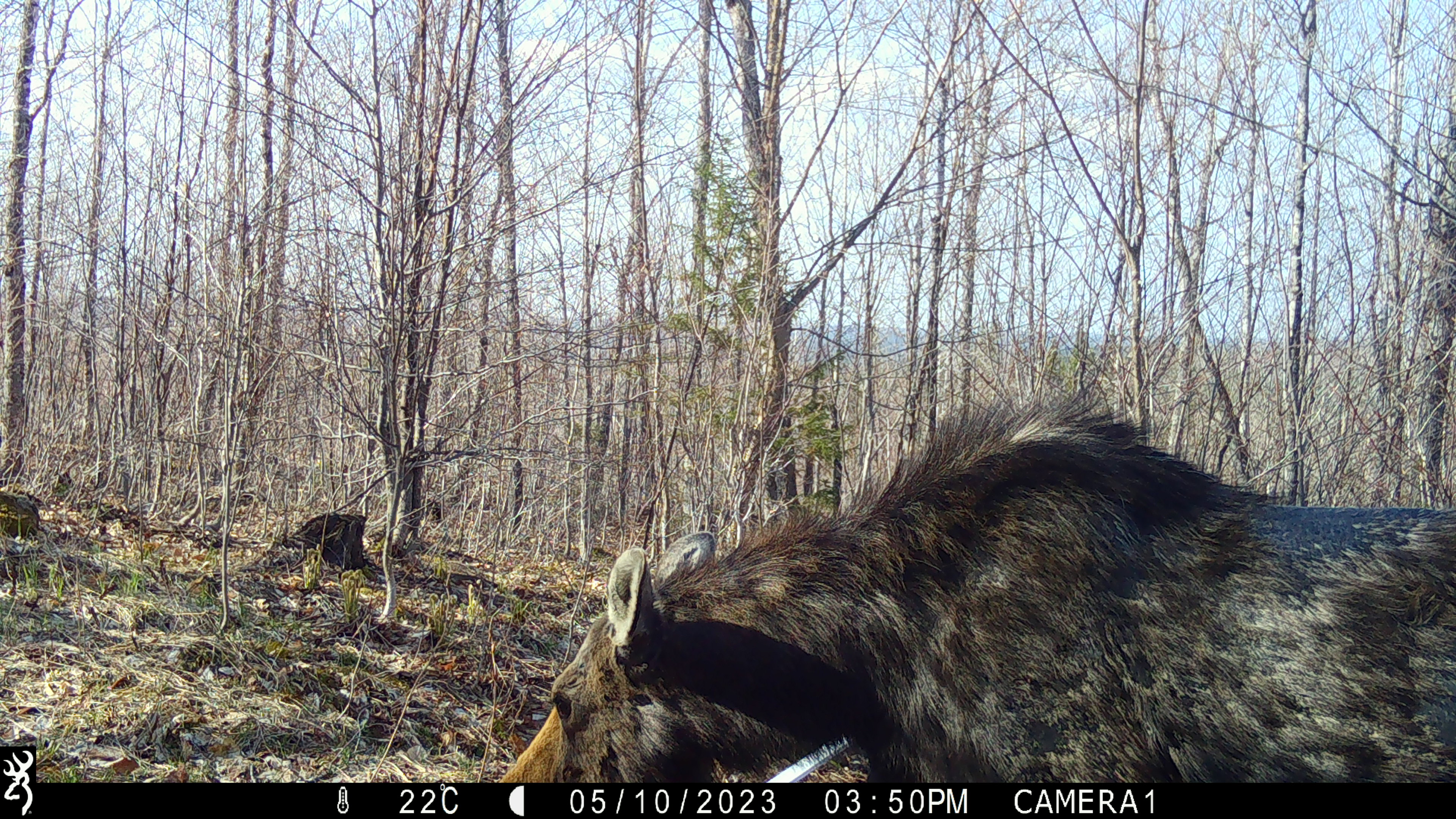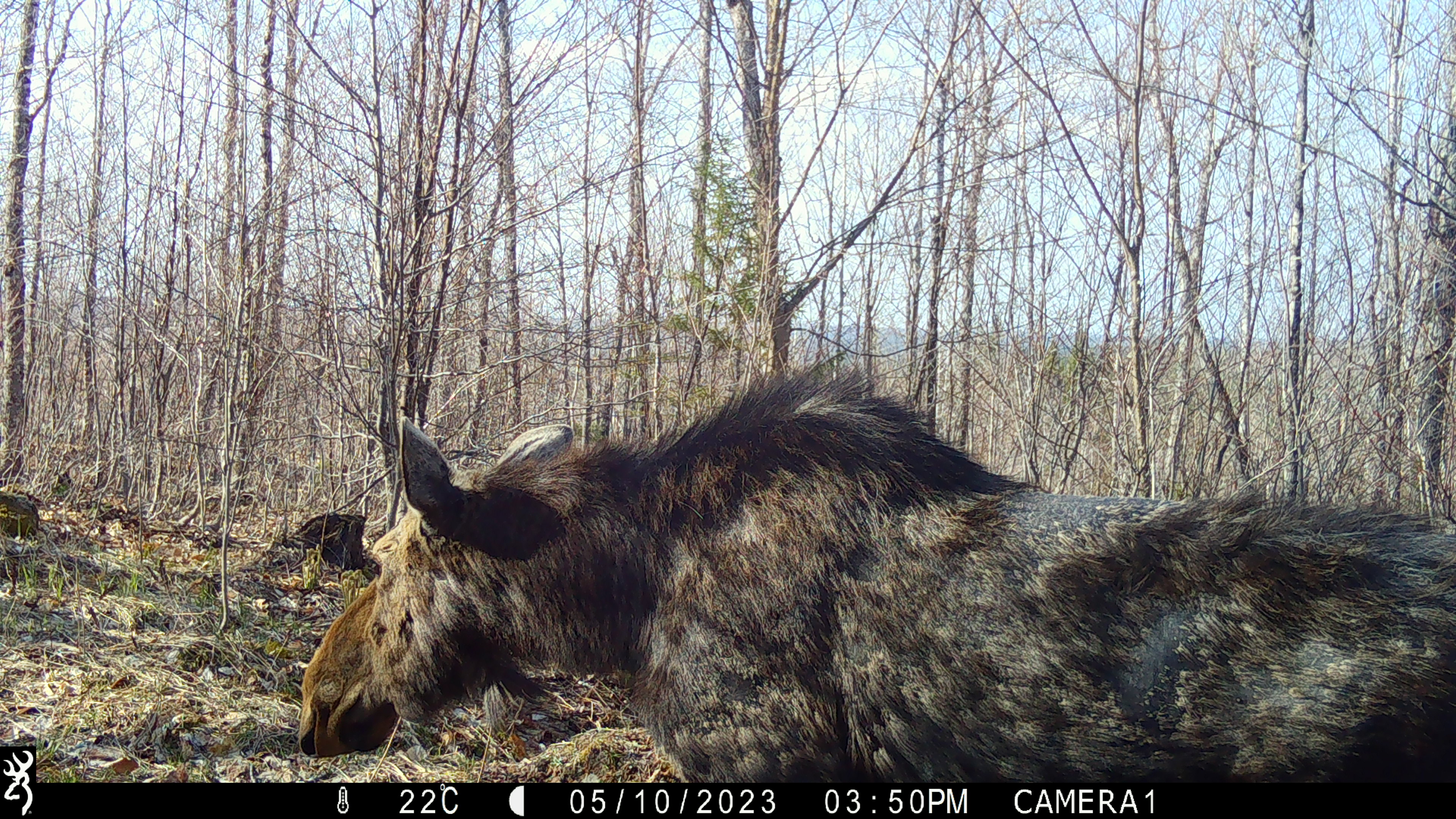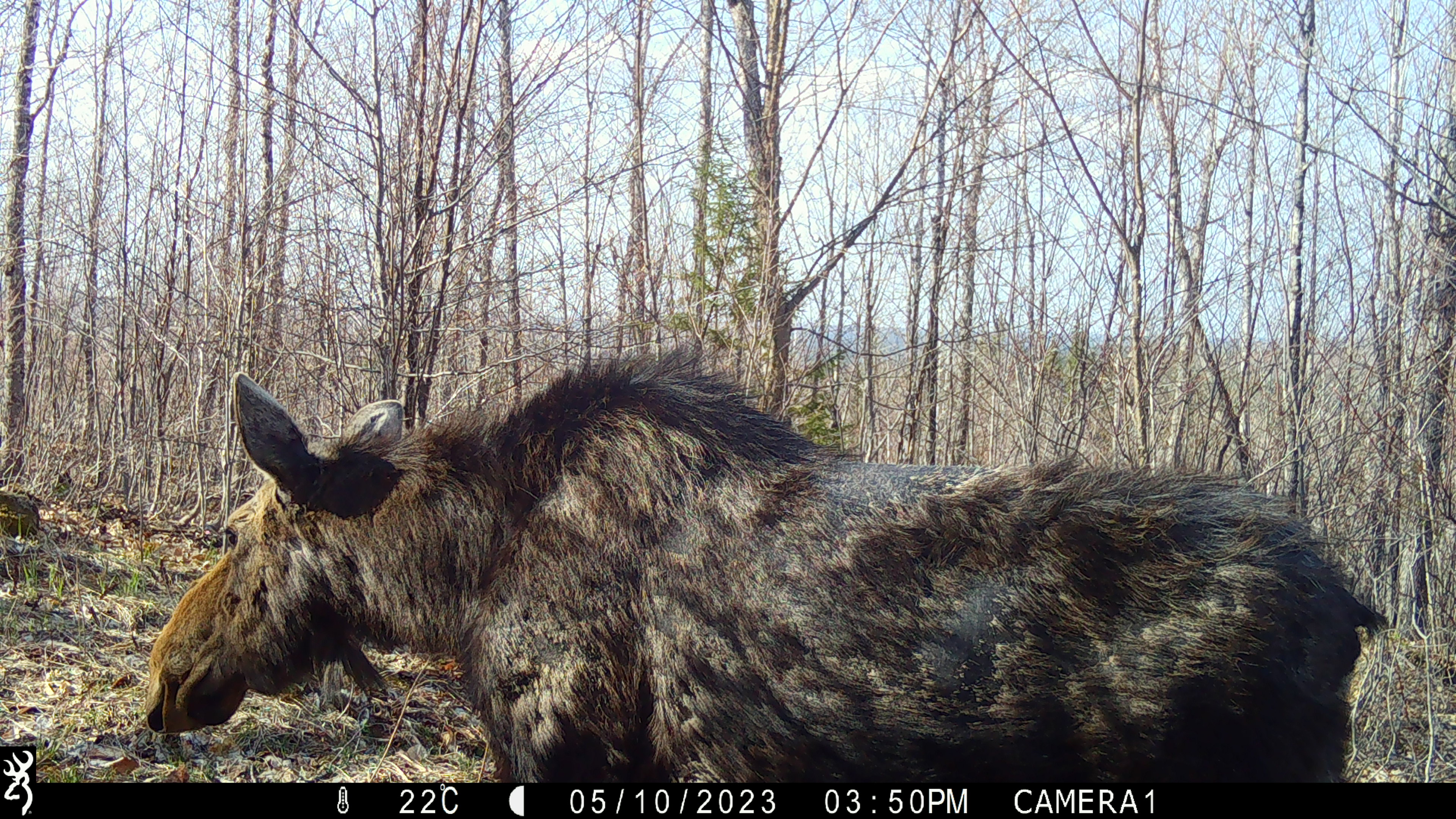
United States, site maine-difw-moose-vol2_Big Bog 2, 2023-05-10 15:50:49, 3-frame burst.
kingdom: Animalia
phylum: Chordata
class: Mammalia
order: Artiodactyla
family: Cervidae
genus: Alces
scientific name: Alces alces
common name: moose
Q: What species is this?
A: Moose (Alces alces).